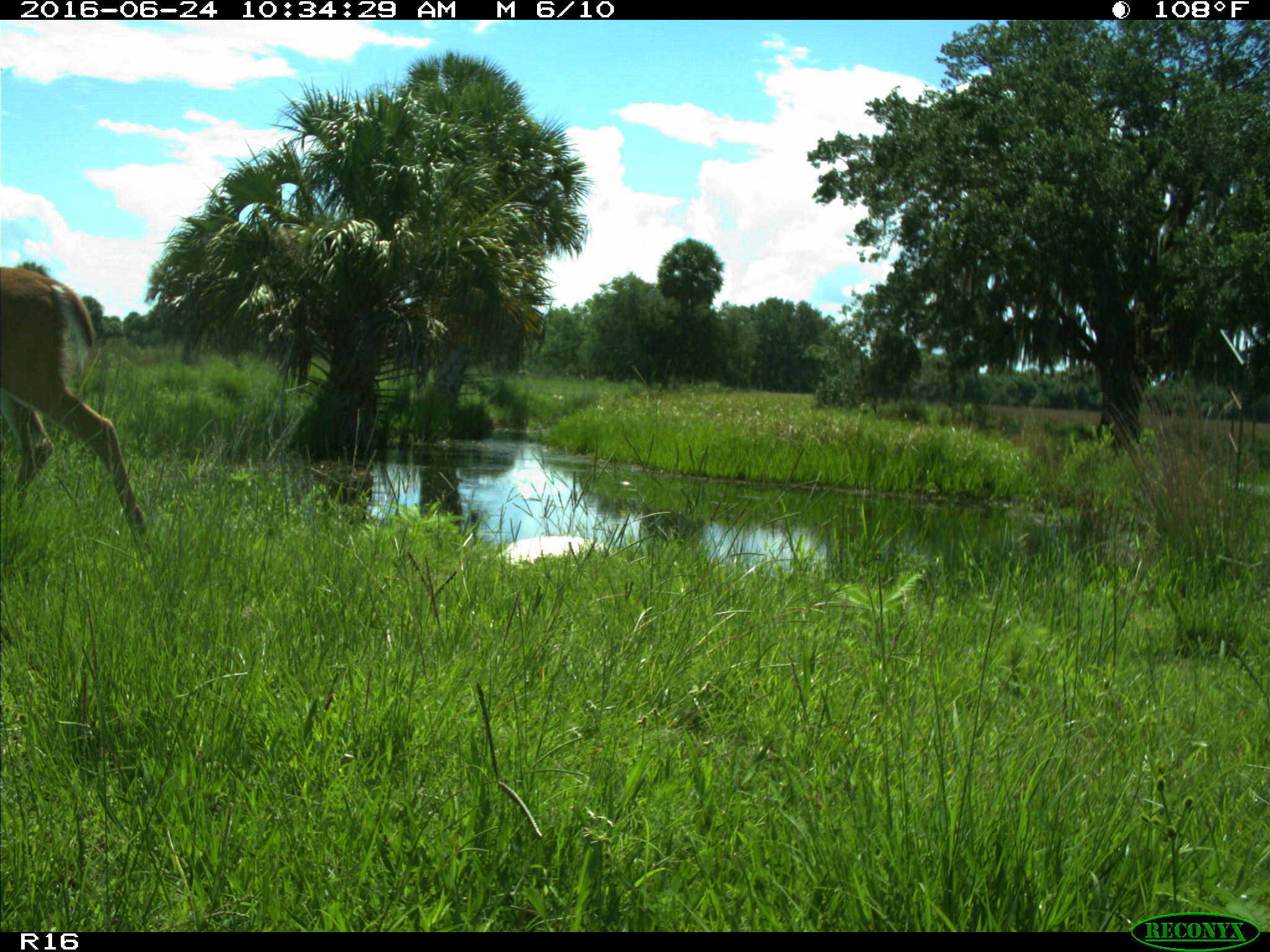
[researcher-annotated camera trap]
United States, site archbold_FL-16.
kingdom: Animalia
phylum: Chordata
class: Mammalia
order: Artiodactyla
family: Cervidae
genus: Odocoileus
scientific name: Odocoileus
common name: deer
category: unidentified deer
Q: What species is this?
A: Unidentified deer (deer) (Odocoileus).